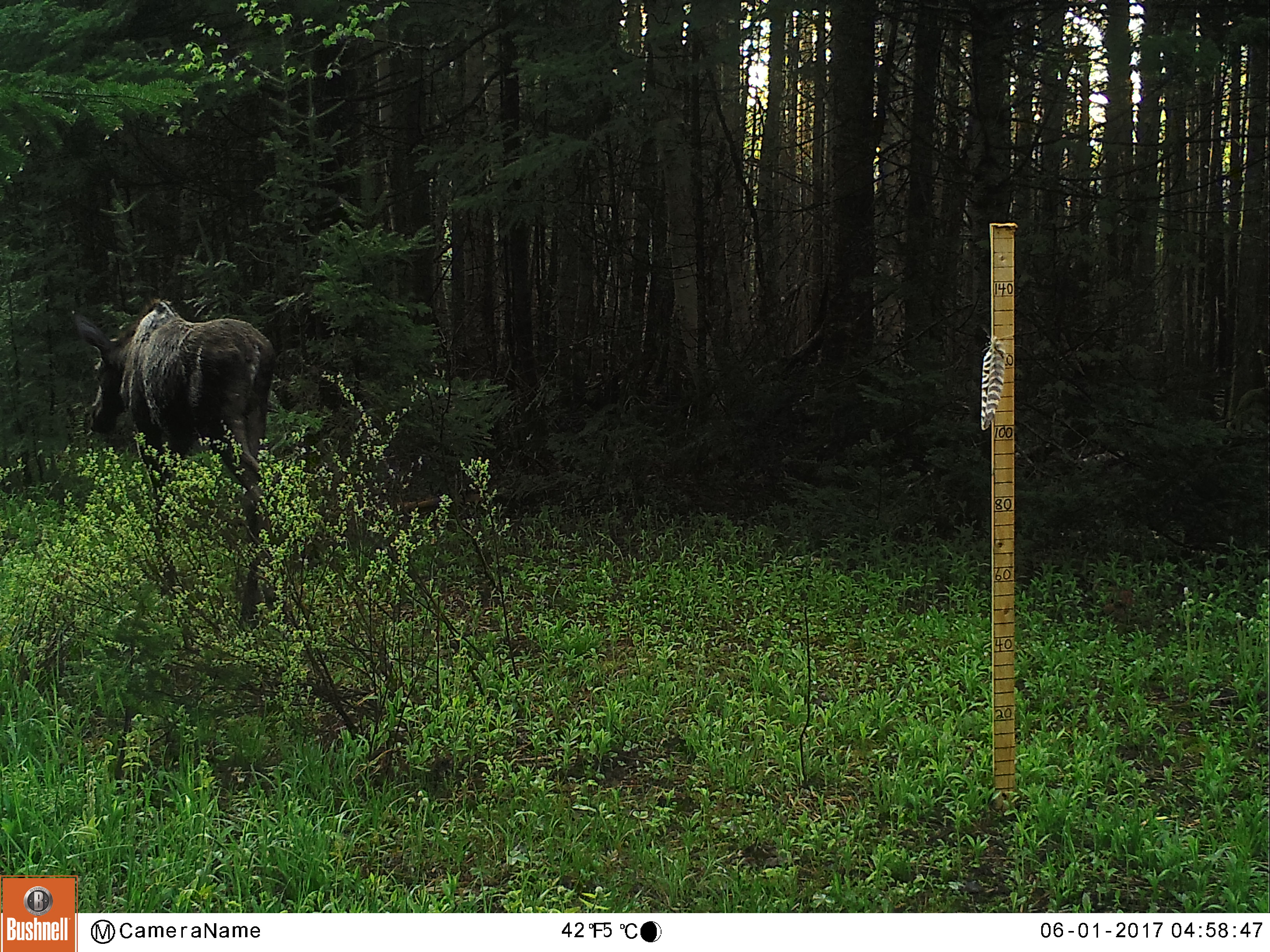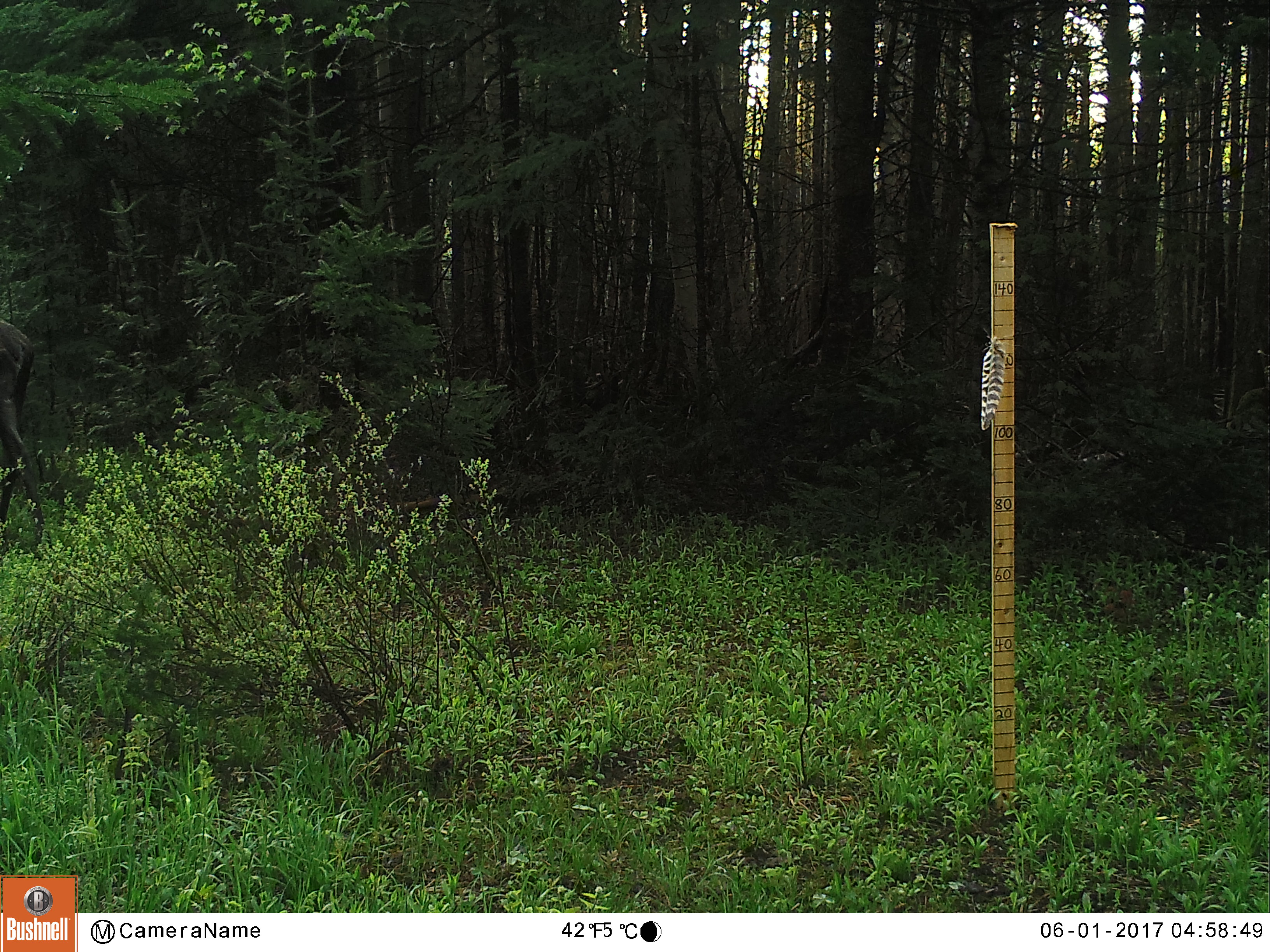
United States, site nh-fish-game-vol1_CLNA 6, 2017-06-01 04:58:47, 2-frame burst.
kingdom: Animalia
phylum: Chordata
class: Mammalia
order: Artiodactyla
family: Cervidae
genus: Alces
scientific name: Alces alces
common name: moose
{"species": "moose (Alces alces)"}